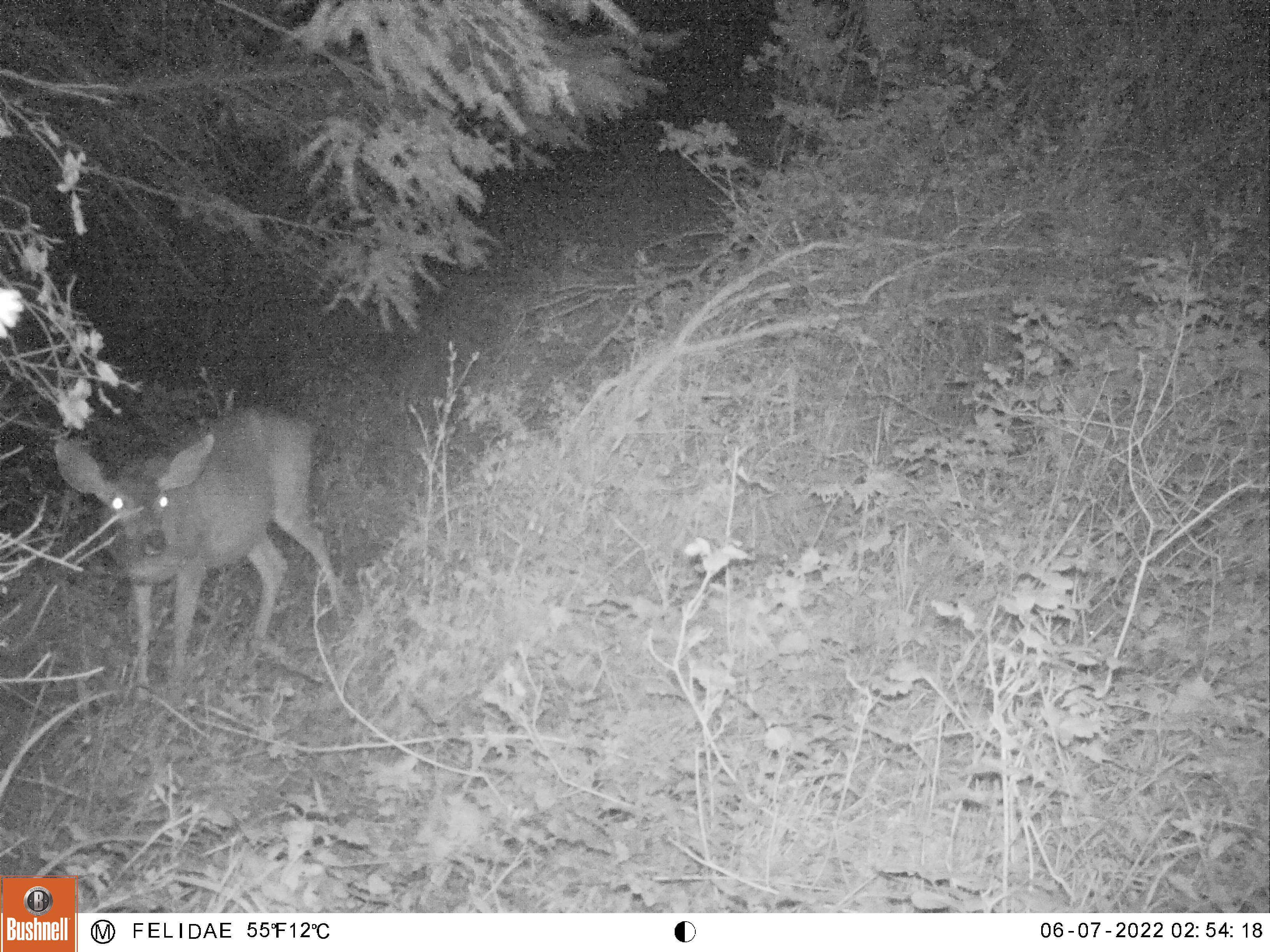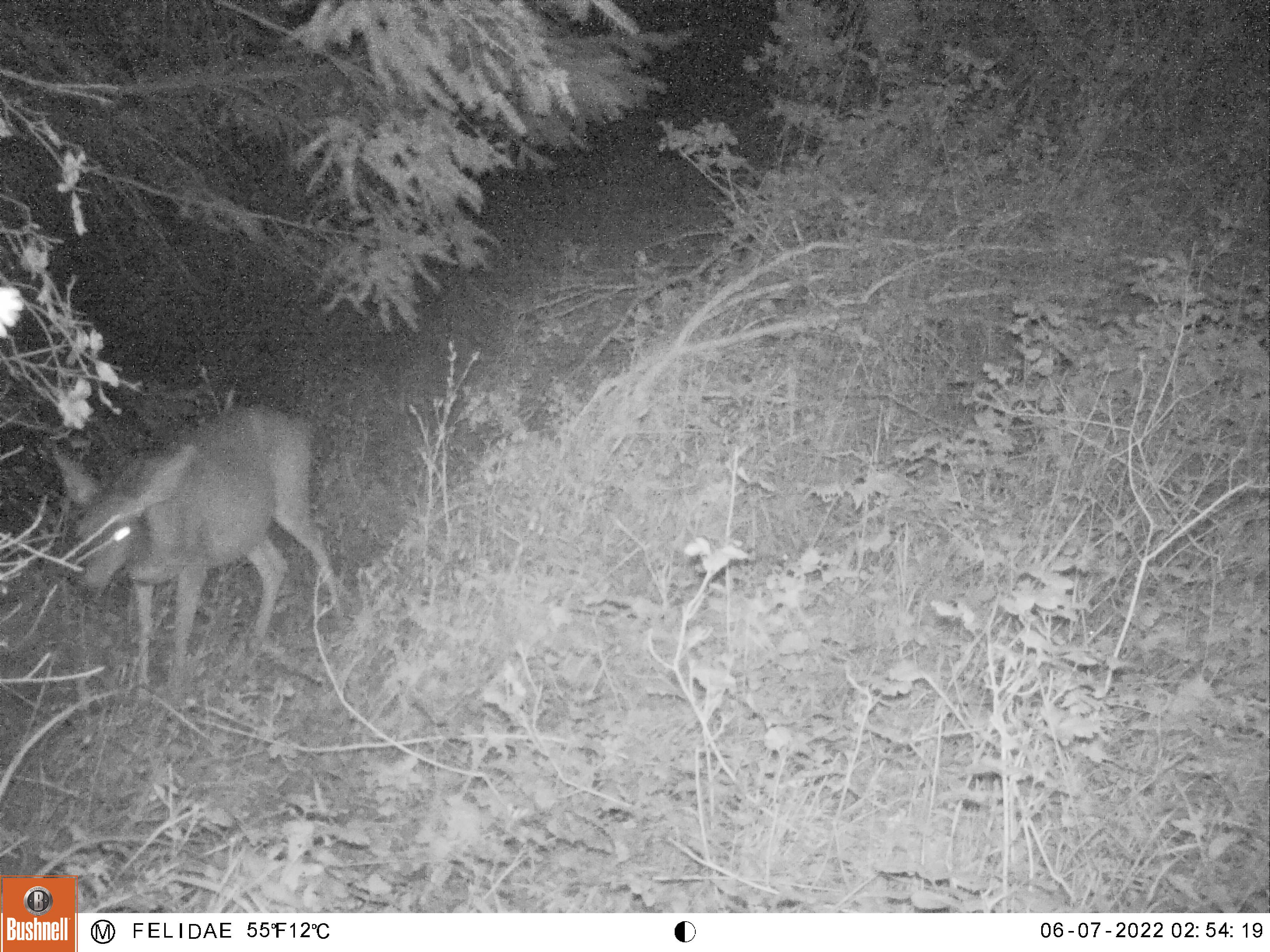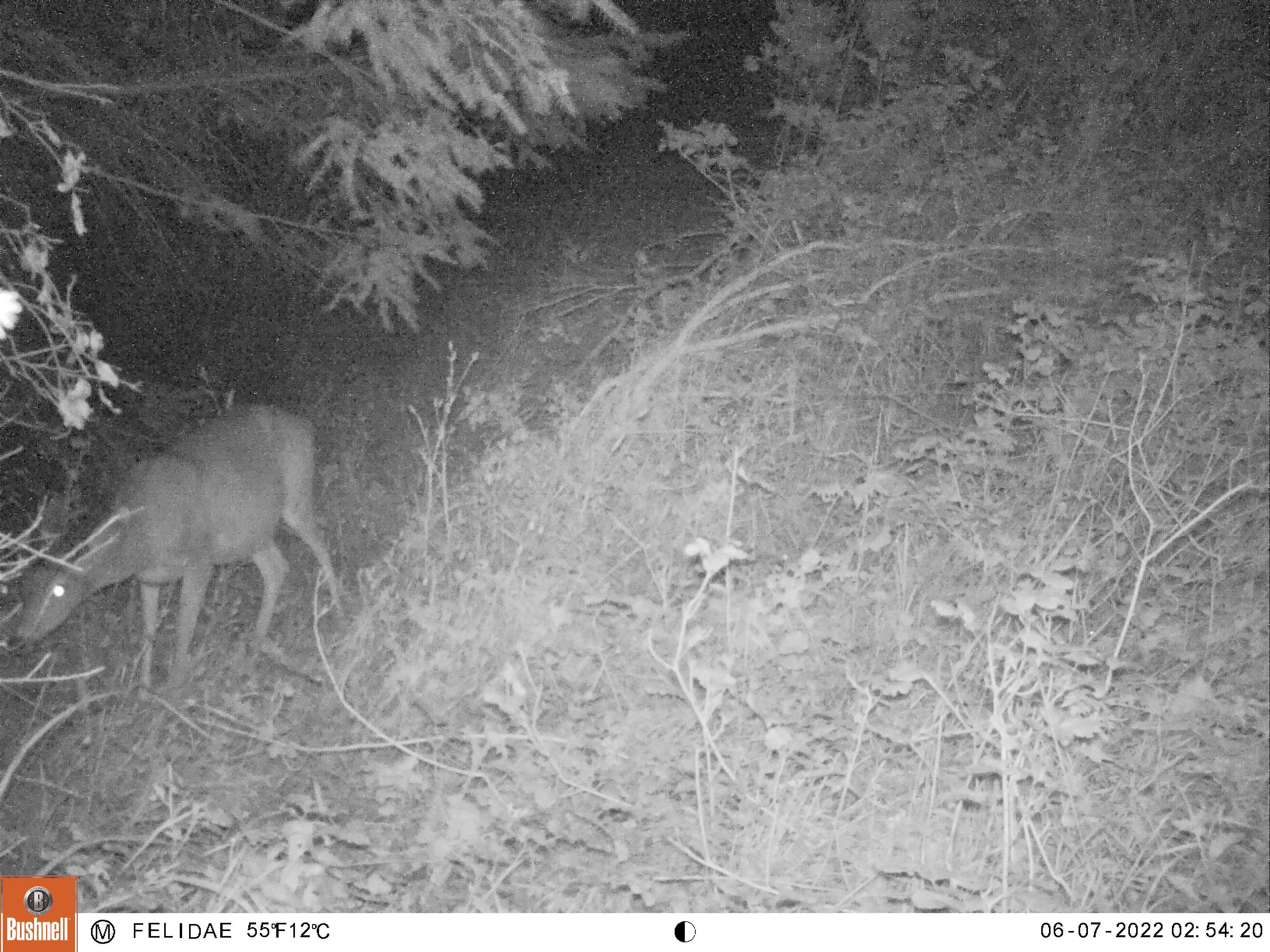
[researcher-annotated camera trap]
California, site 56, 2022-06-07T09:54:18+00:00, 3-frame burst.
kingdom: Animalia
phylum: Chordata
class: Mammalia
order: Artiodactyla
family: Cervidae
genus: Odocoileus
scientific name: Odocoileus hemionus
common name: mule deer